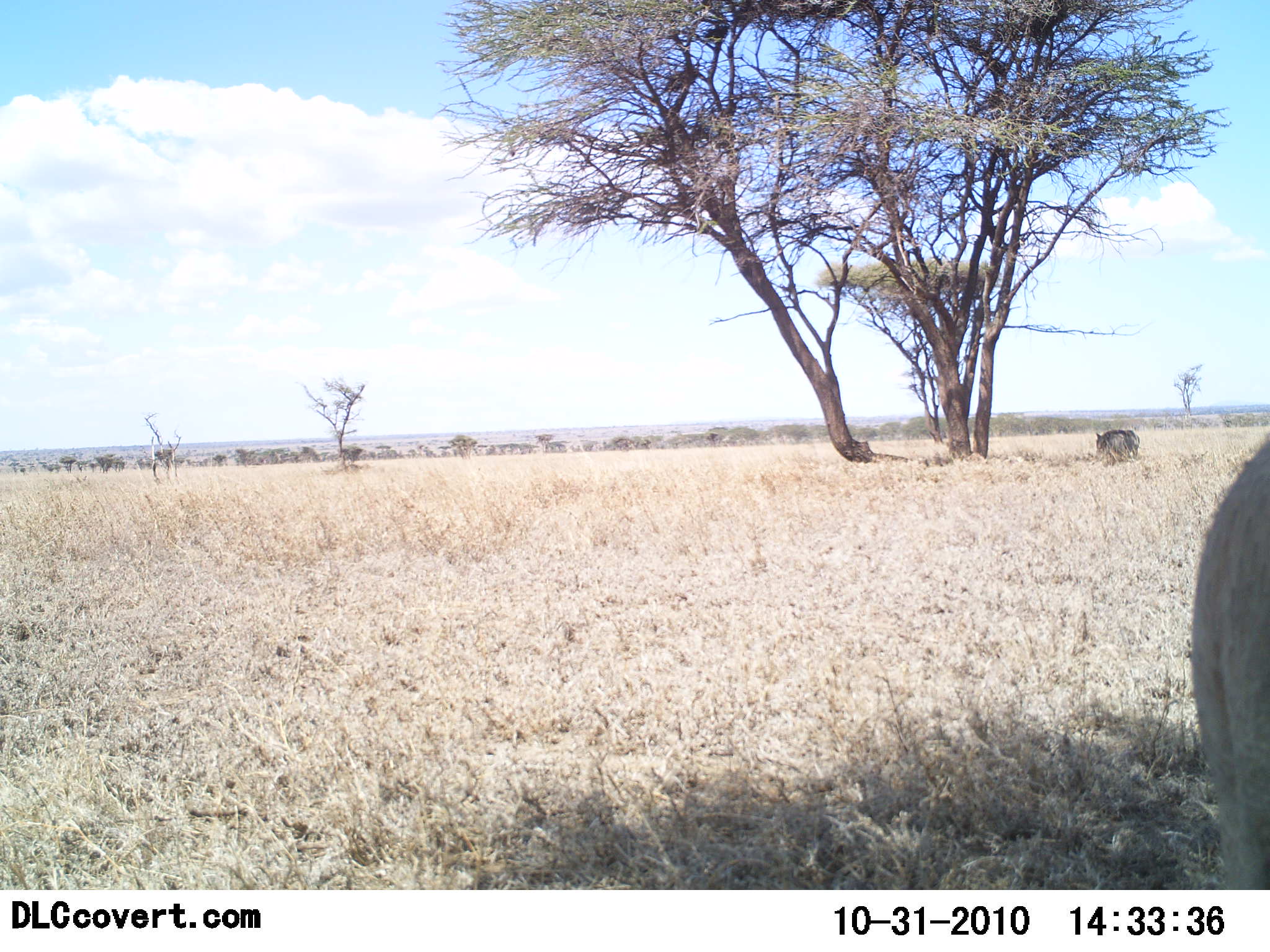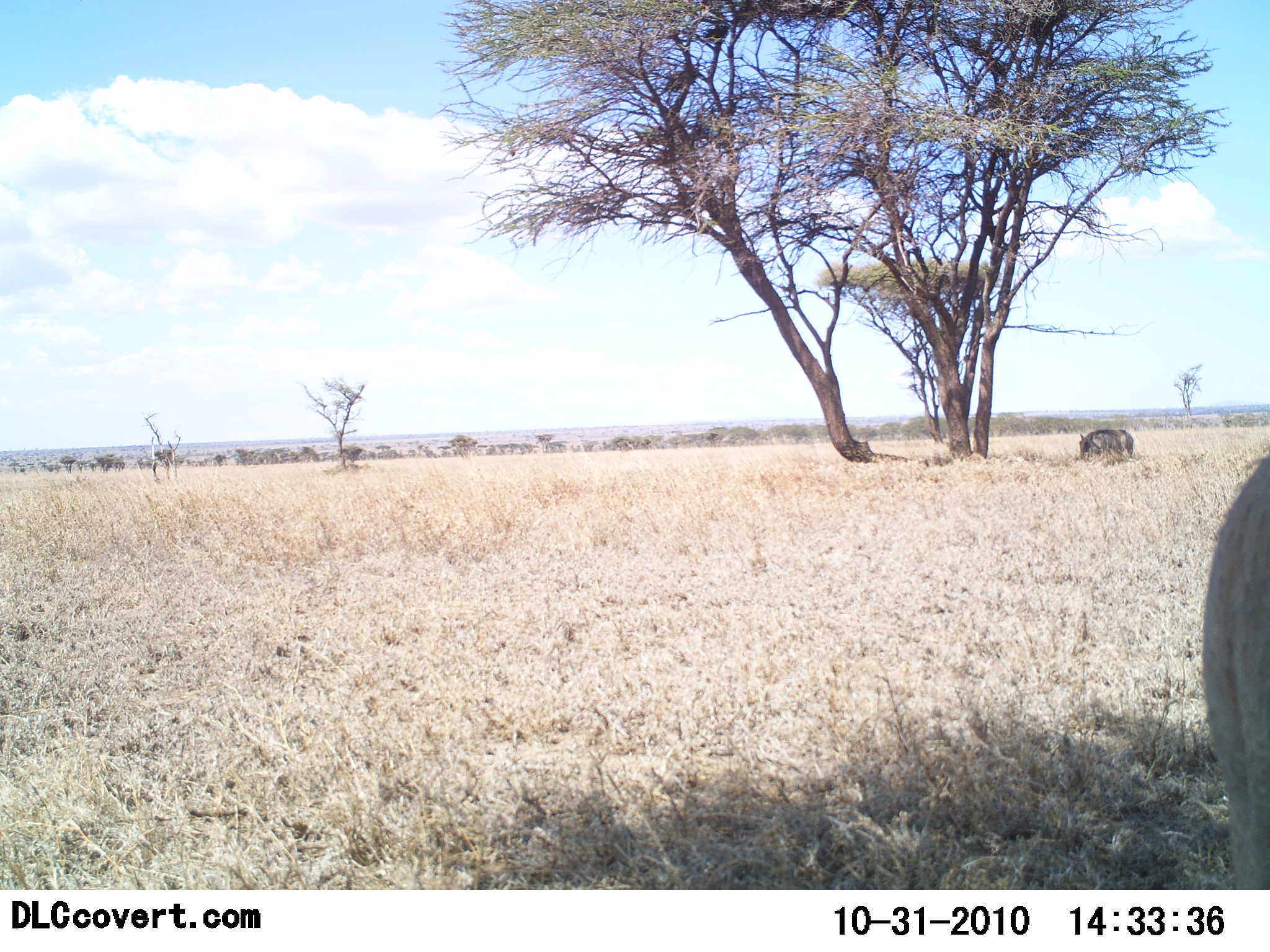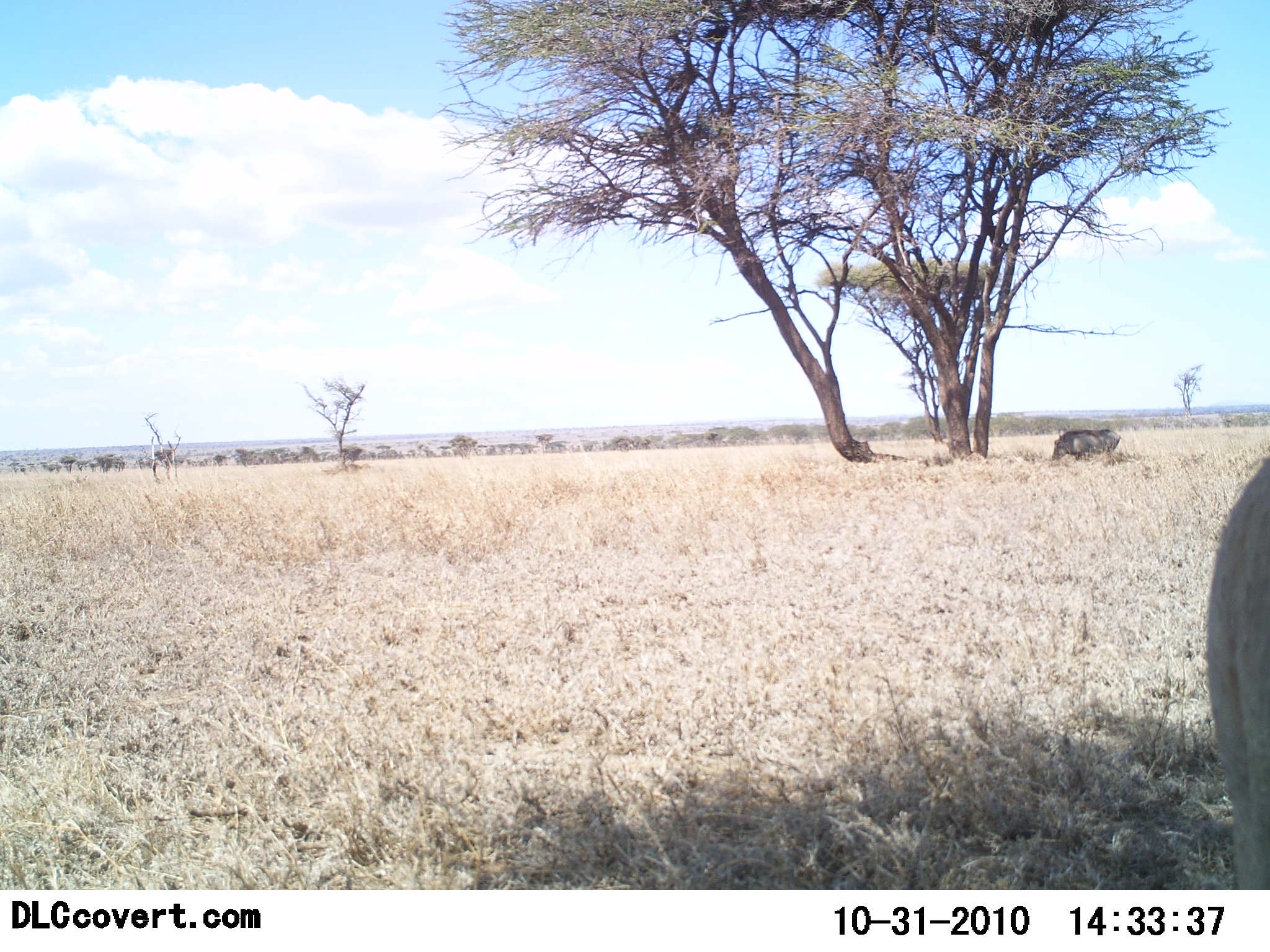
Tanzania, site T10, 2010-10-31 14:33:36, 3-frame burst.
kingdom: Animalia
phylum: Chordata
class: Mammalia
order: Artiodactyla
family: Suidae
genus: Phacochoerus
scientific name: Phacochoerus africanus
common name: warthog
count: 2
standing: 23%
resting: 0%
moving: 62%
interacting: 0%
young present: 0%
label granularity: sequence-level